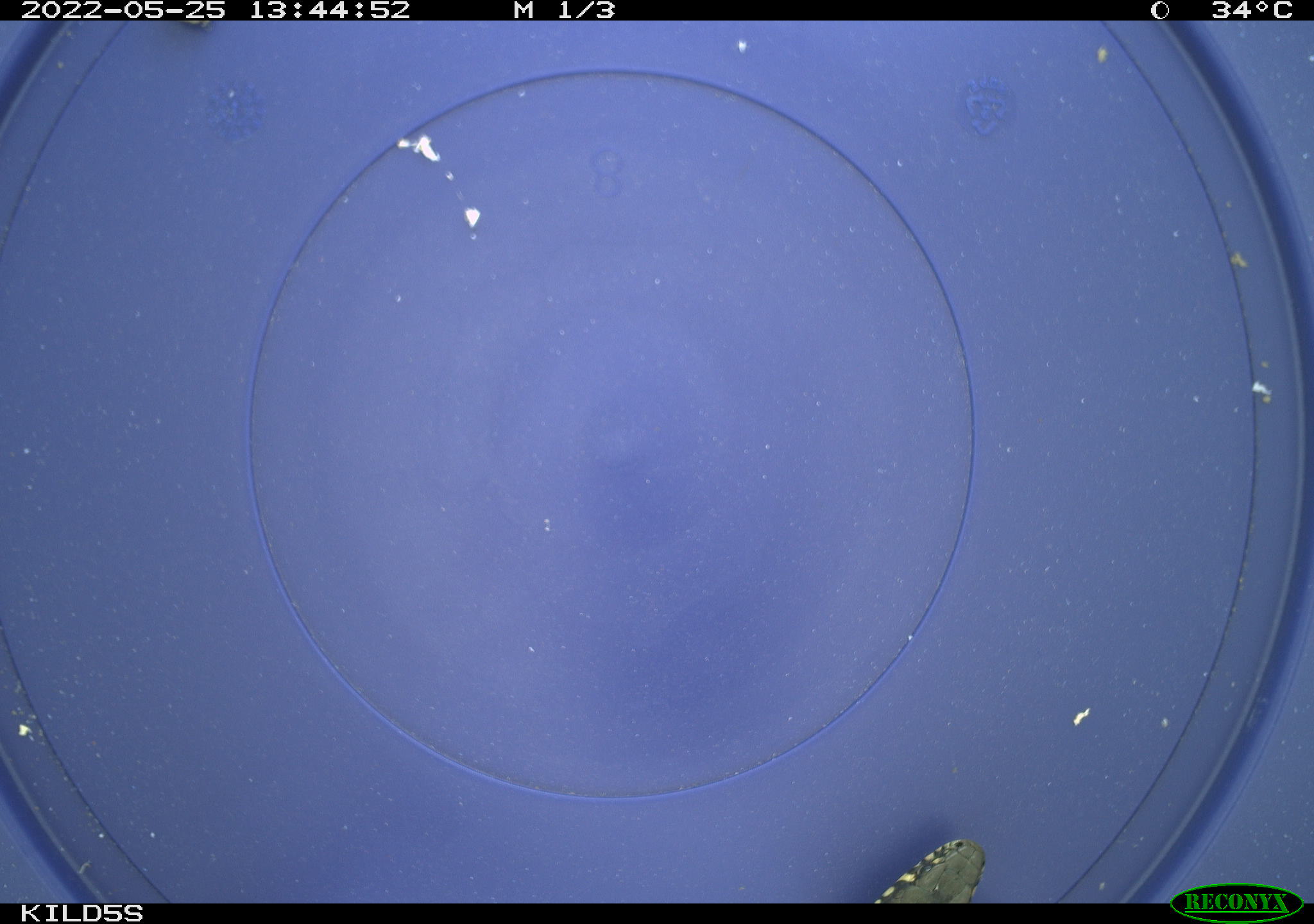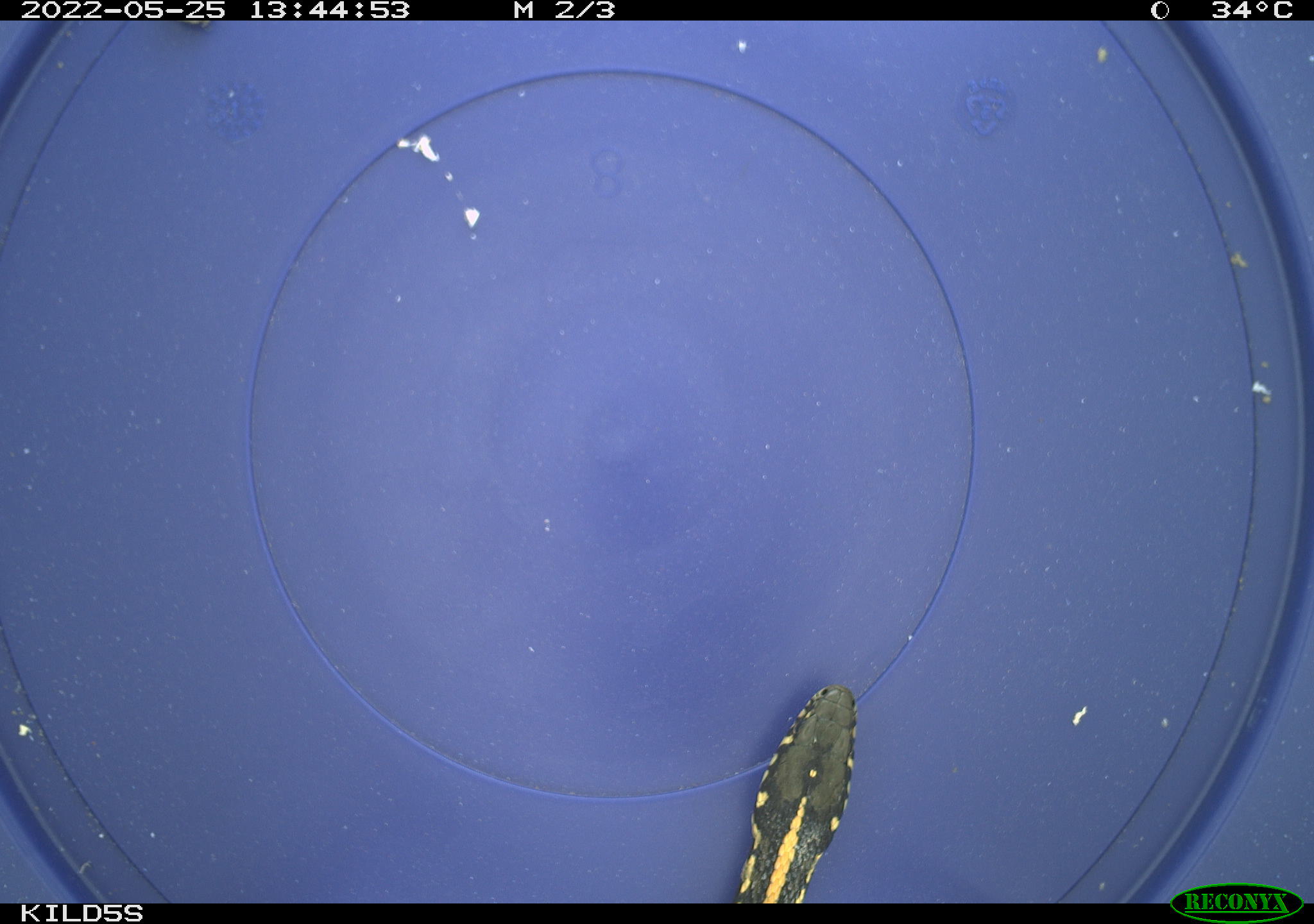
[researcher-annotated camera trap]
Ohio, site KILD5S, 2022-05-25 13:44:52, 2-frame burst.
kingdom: Animalia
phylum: Chordata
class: Reptilia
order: Squamata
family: Colubridae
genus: Thamnophis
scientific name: Thamnophis radix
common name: plains gartersnake